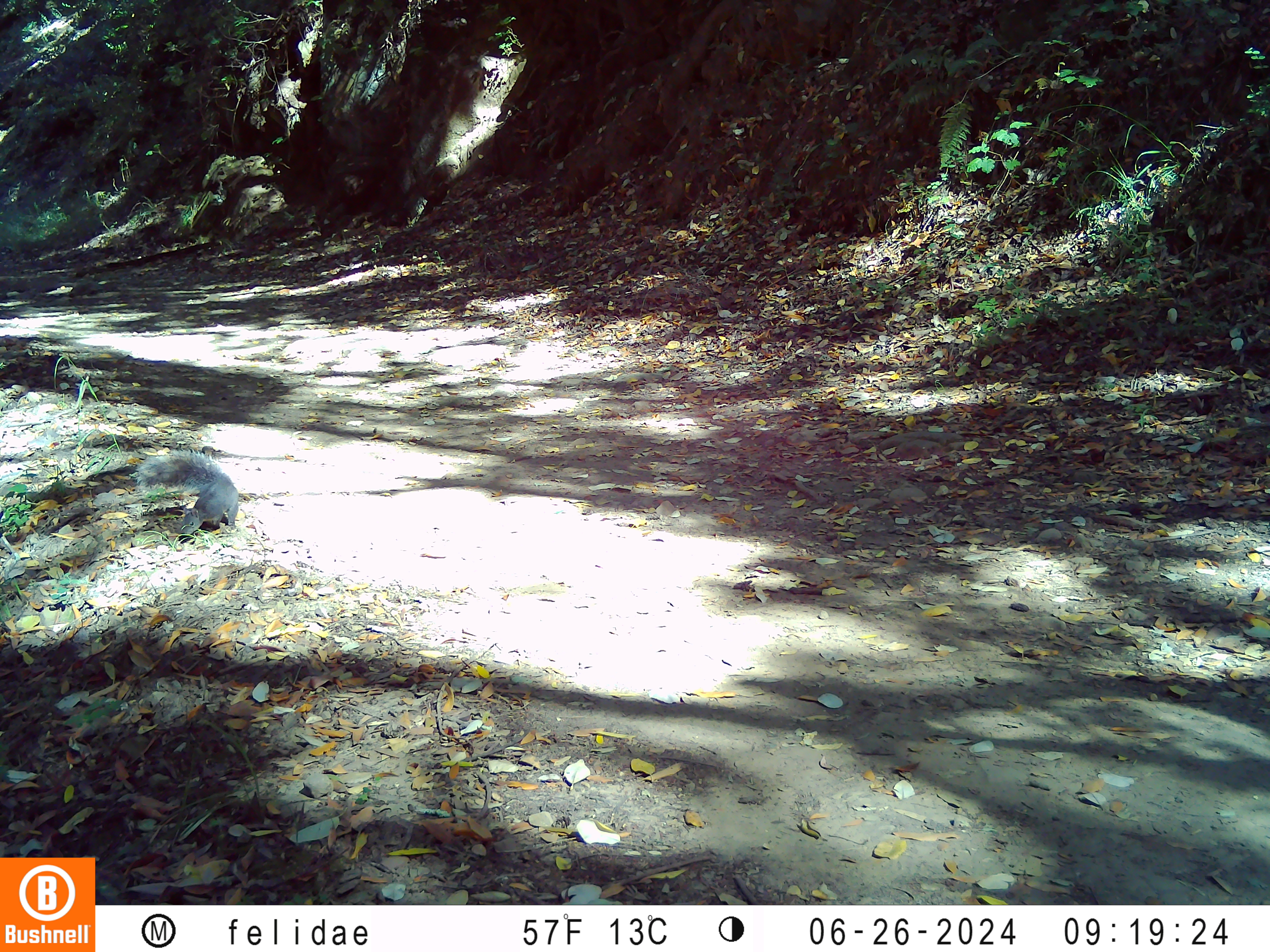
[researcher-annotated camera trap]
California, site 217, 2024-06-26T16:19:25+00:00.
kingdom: Animalia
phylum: Chordata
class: Mammalia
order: Rodentia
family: Sciuridae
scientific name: Sciuridae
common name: squirrel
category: unknown squirrel